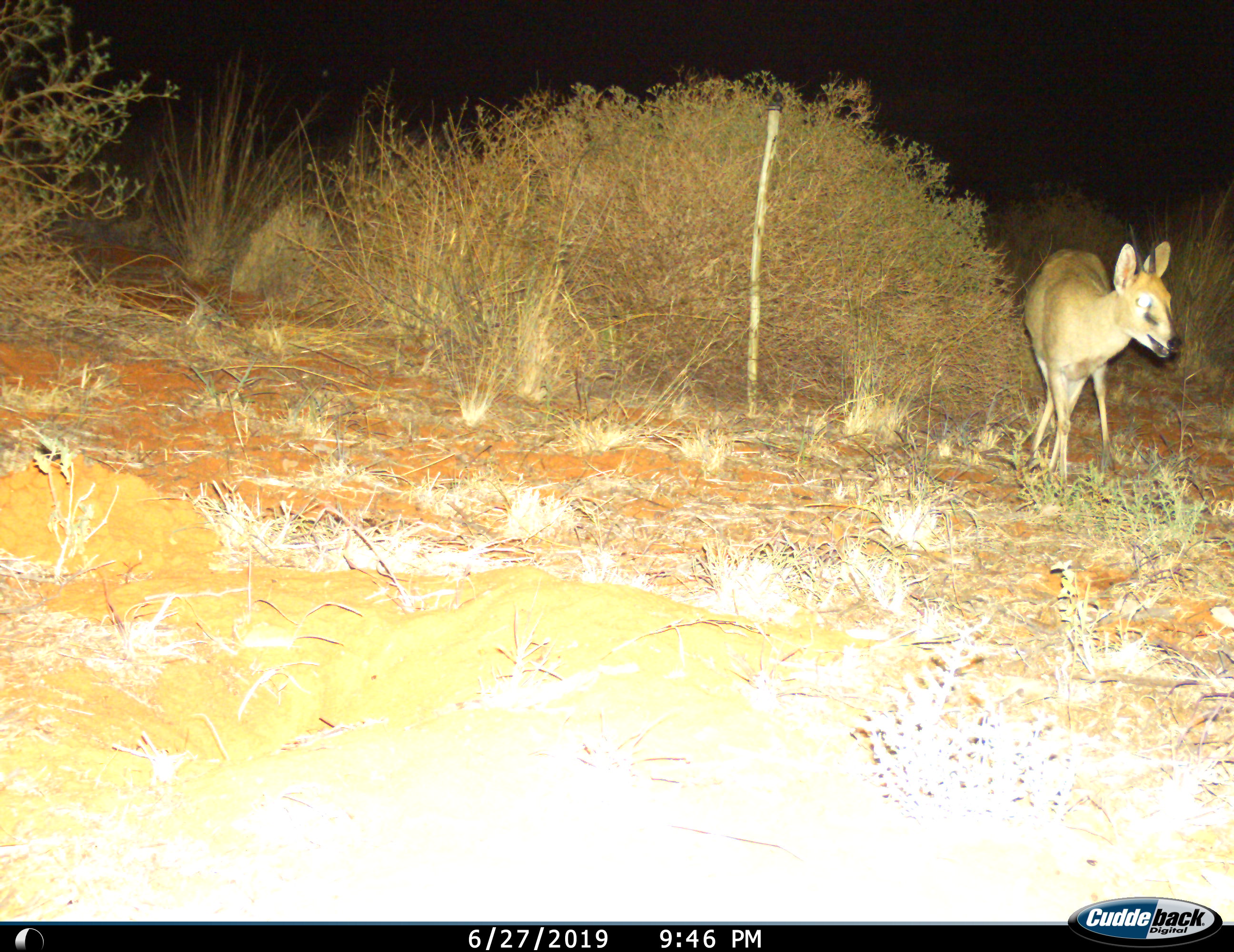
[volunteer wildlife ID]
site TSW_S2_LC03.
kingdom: Animalia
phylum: Chordata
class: Mammalia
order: Artiodactyla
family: Bovidae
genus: Oreotragus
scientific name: Oreotragus oreotragus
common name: klipspringer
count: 1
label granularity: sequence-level